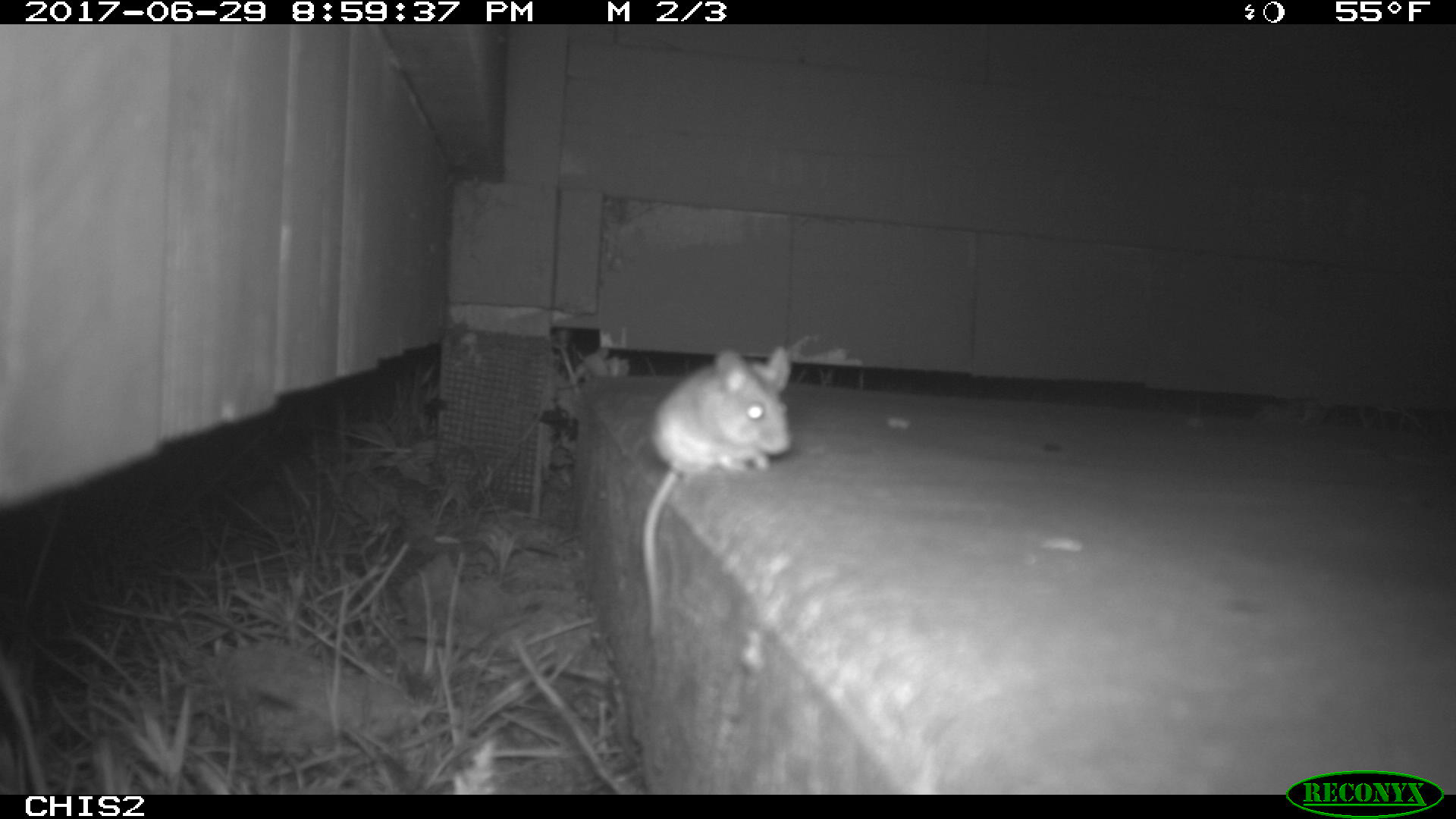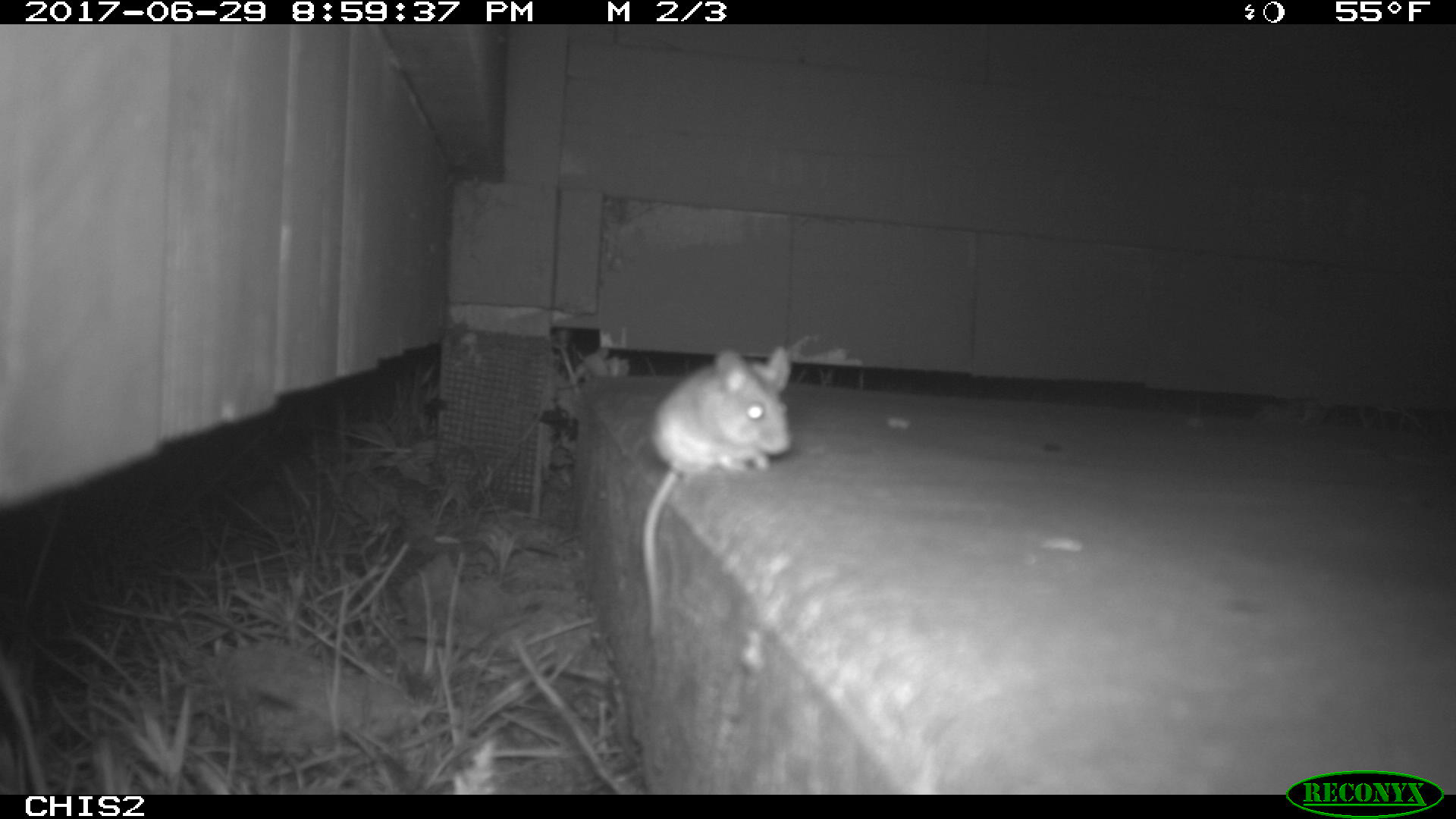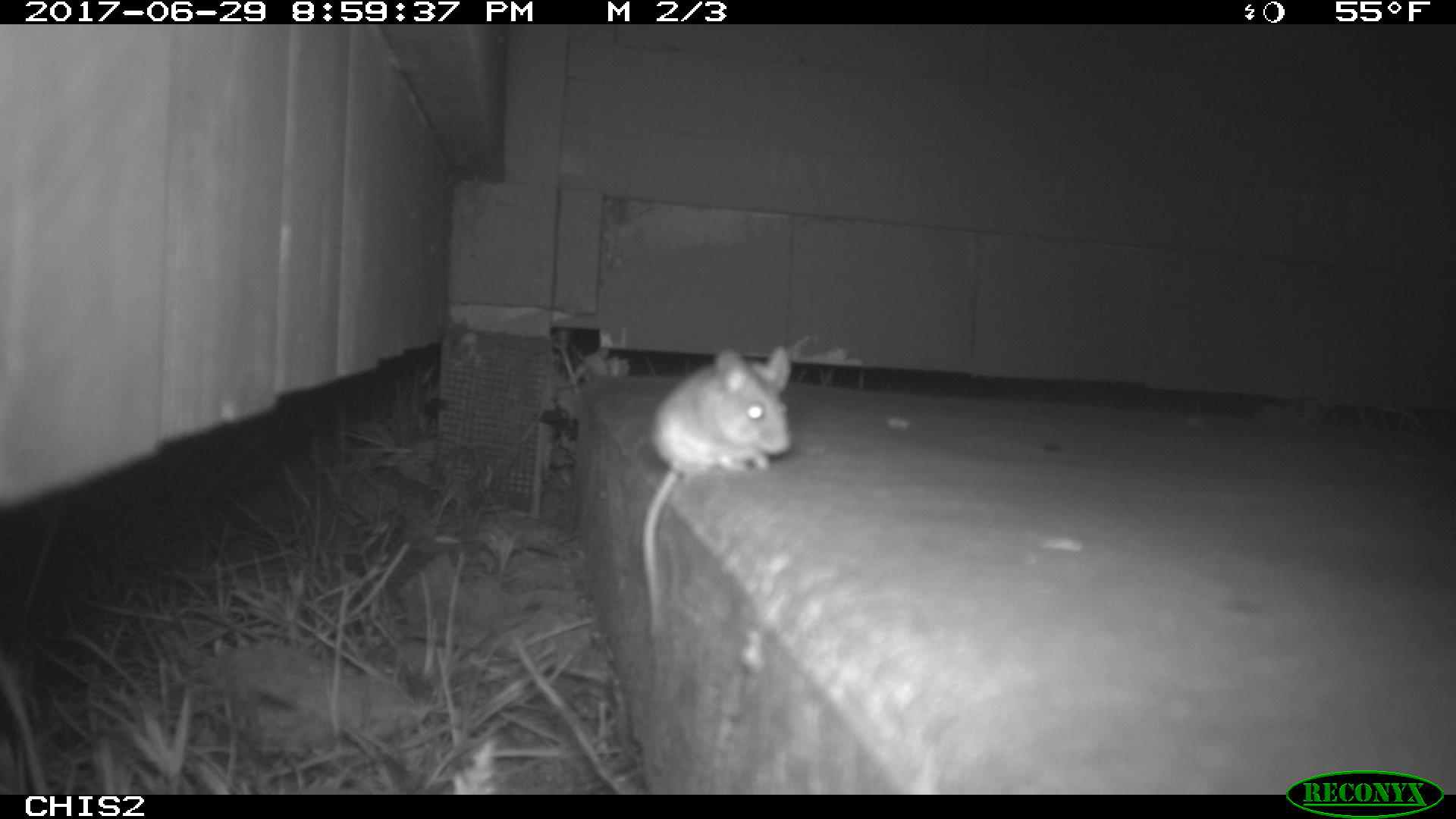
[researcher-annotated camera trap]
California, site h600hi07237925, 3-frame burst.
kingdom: Animalia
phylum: Chordata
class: Mammalia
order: Rodentia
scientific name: Rodentia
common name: rodent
Rodent (Rodentia).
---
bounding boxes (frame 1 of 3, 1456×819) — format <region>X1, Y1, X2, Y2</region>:
rodent: <region>642, 346, 791, 639</region>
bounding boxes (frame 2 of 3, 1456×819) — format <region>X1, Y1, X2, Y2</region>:
rodent: <region>642, 346, 790, 639</region>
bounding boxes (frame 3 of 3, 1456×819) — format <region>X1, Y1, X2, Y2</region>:
rodent: <region>644, 345, 793, 636</region>